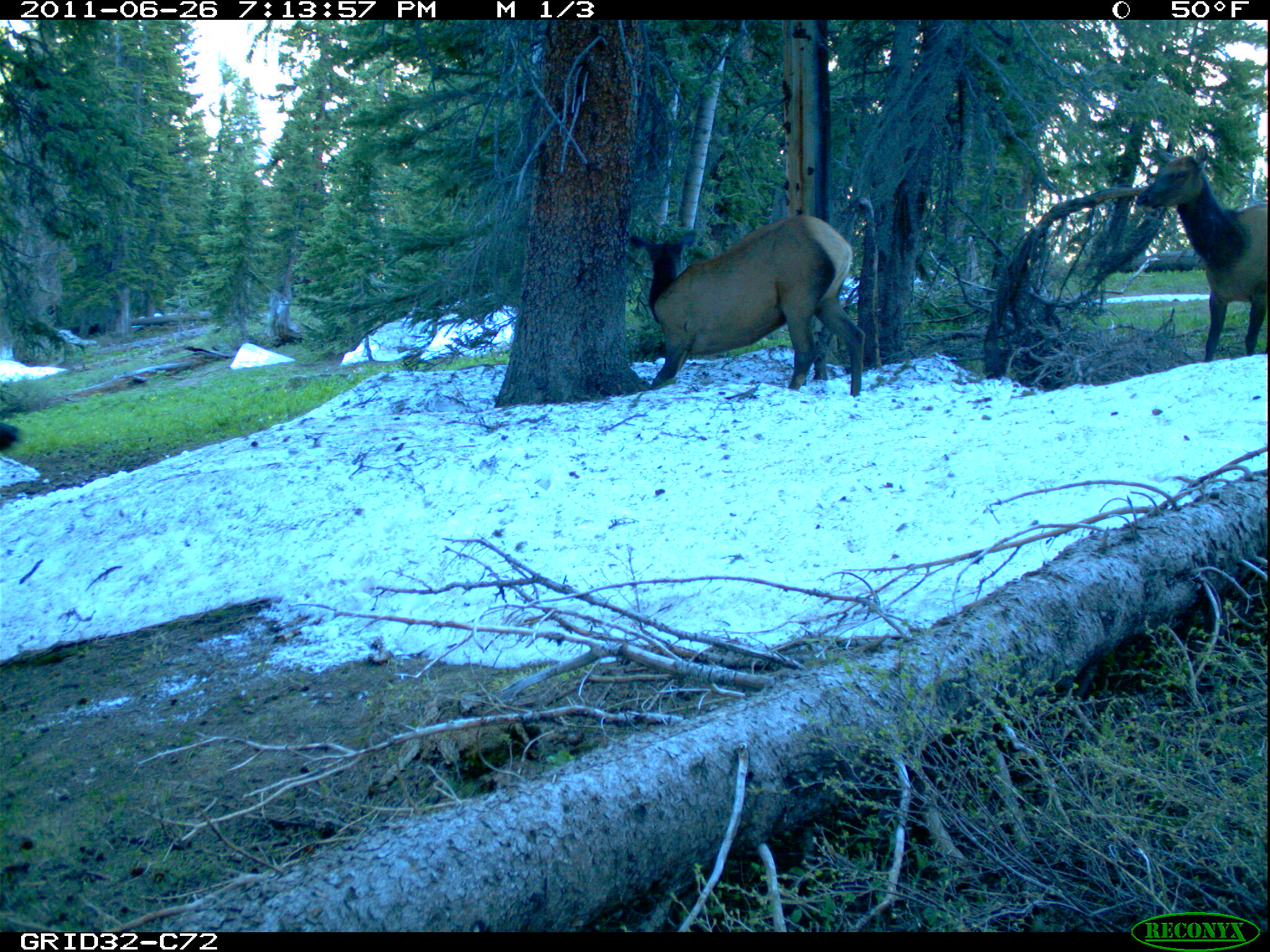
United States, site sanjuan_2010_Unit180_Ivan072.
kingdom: Animalia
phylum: Chordata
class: Mammalia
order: Artiodactyla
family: Cervidae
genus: Cervus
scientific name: Cervus elaphus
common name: red deer